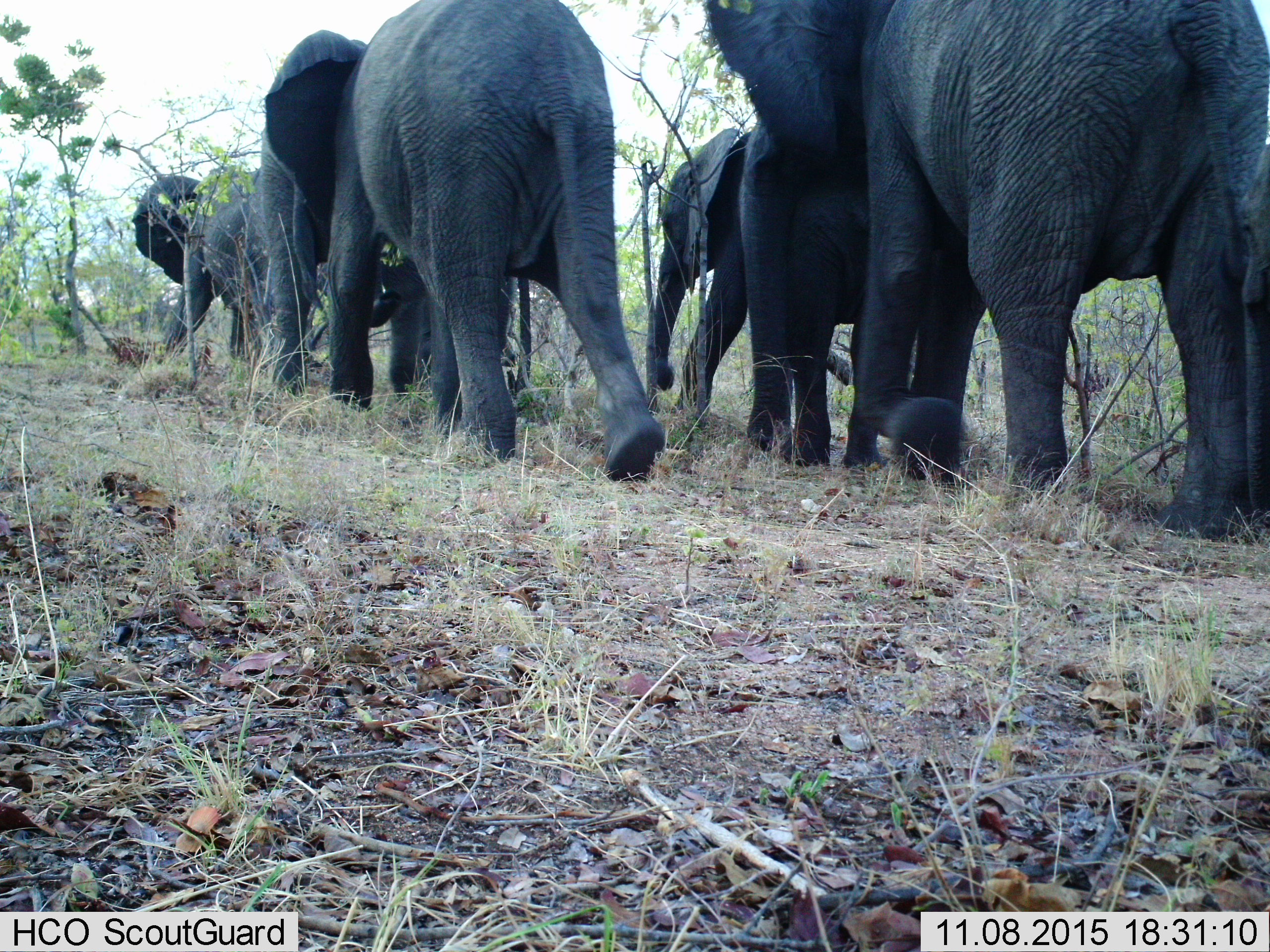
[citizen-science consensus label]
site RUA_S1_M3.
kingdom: Animalia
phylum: Chordata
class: Mammalia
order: Proboscidea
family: Elephantidae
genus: Loxodonta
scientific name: Loxodonta africana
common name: african bush elephant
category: elephant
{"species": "elephant (african bush elephant) (Loxodonta africana)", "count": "6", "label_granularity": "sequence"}